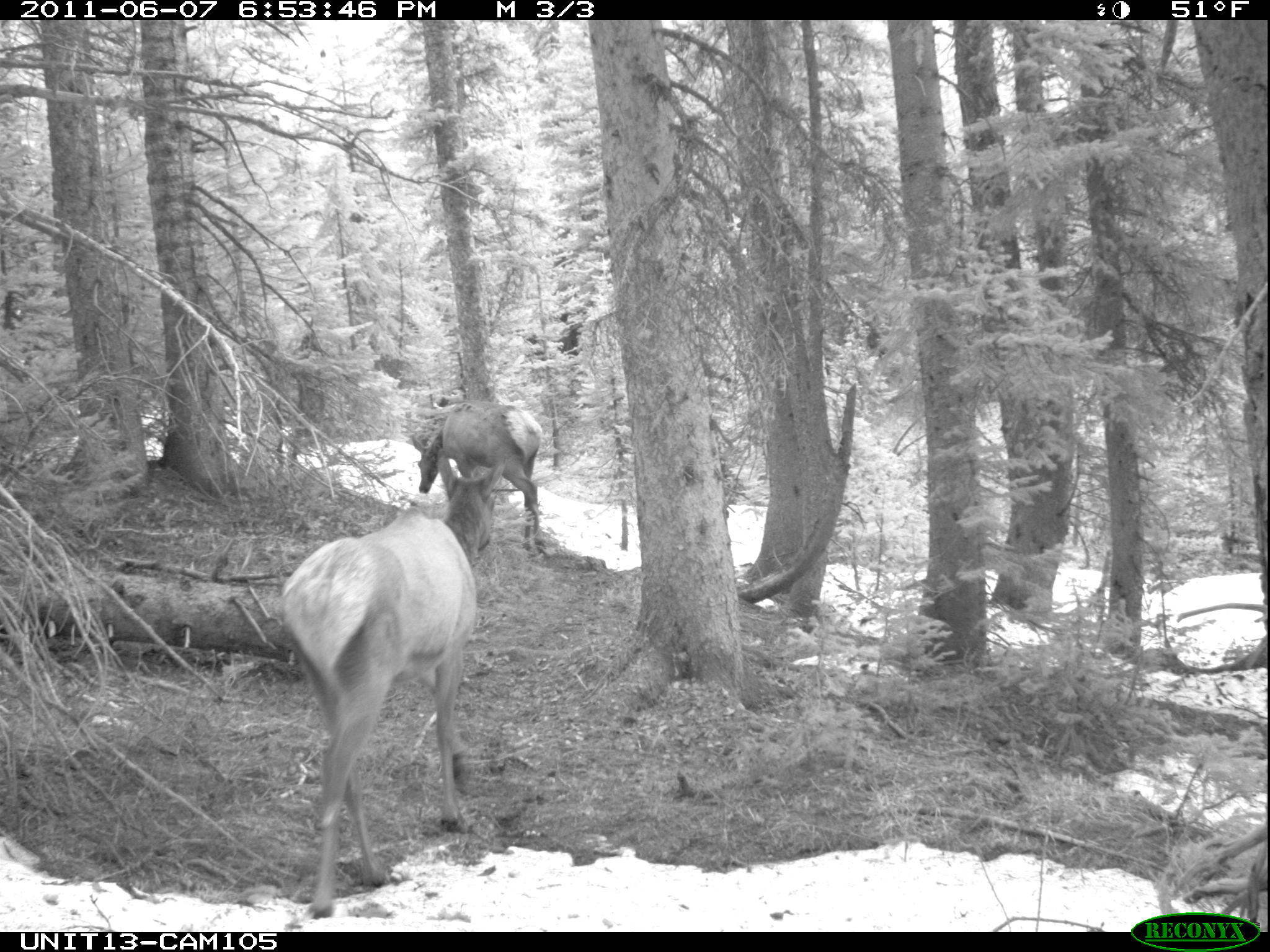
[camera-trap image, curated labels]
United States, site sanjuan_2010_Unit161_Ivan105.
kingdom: Animalia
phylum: Chordata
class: Mammalia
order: Artiodactyla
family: Cervidae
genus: Cervus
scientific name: Cervus elaphus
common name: red deer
Cervus elaphus (red deer).